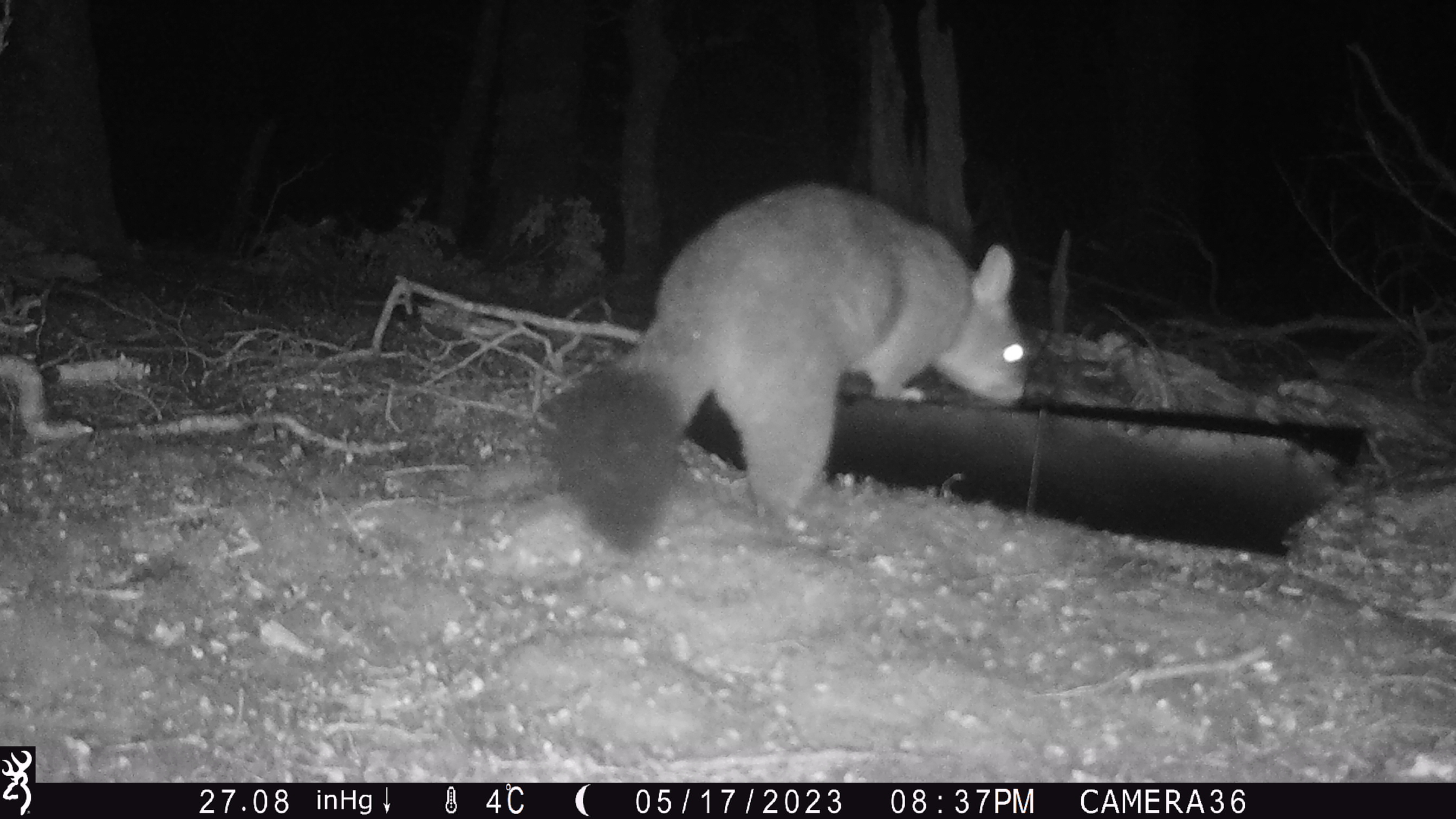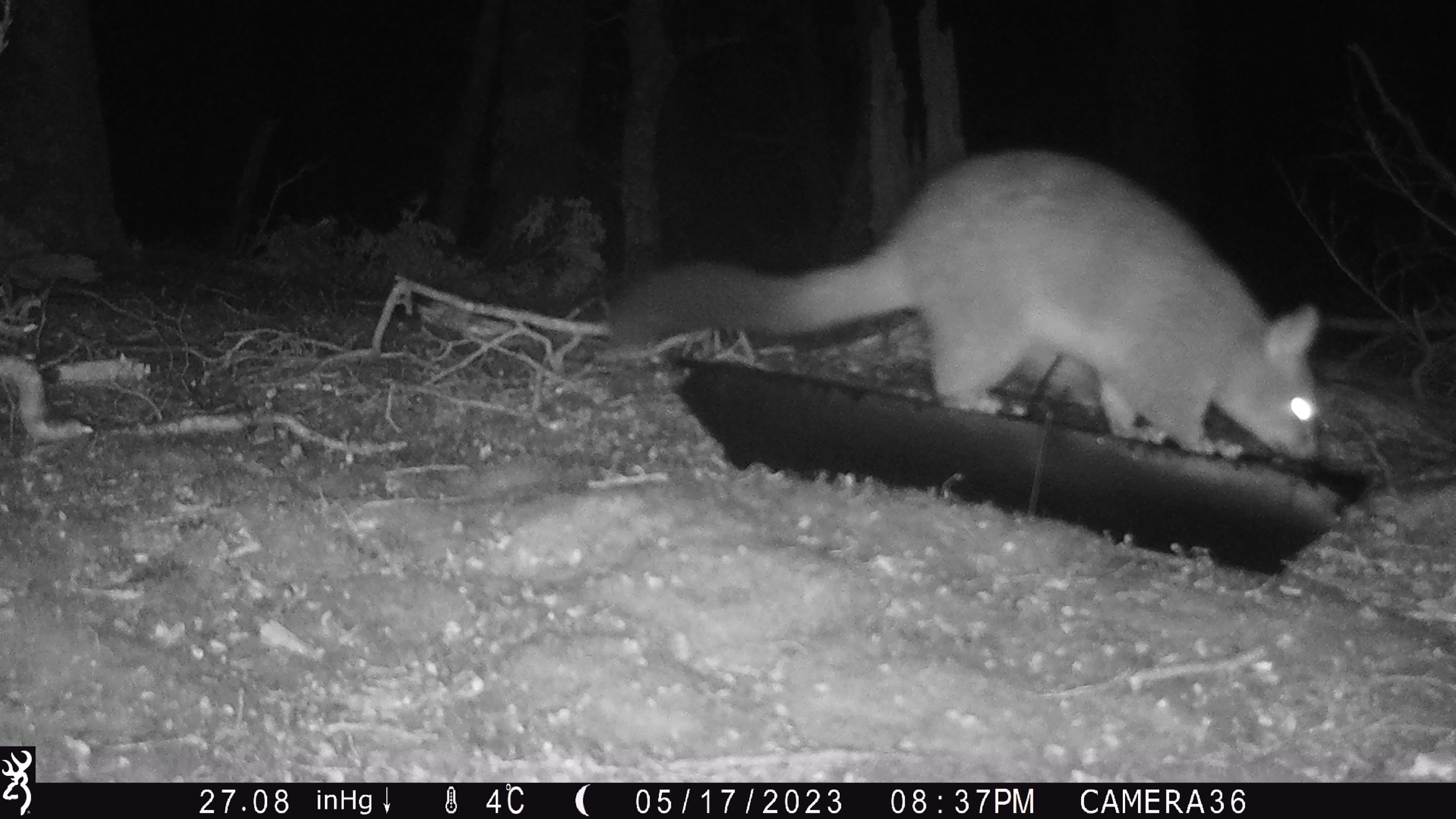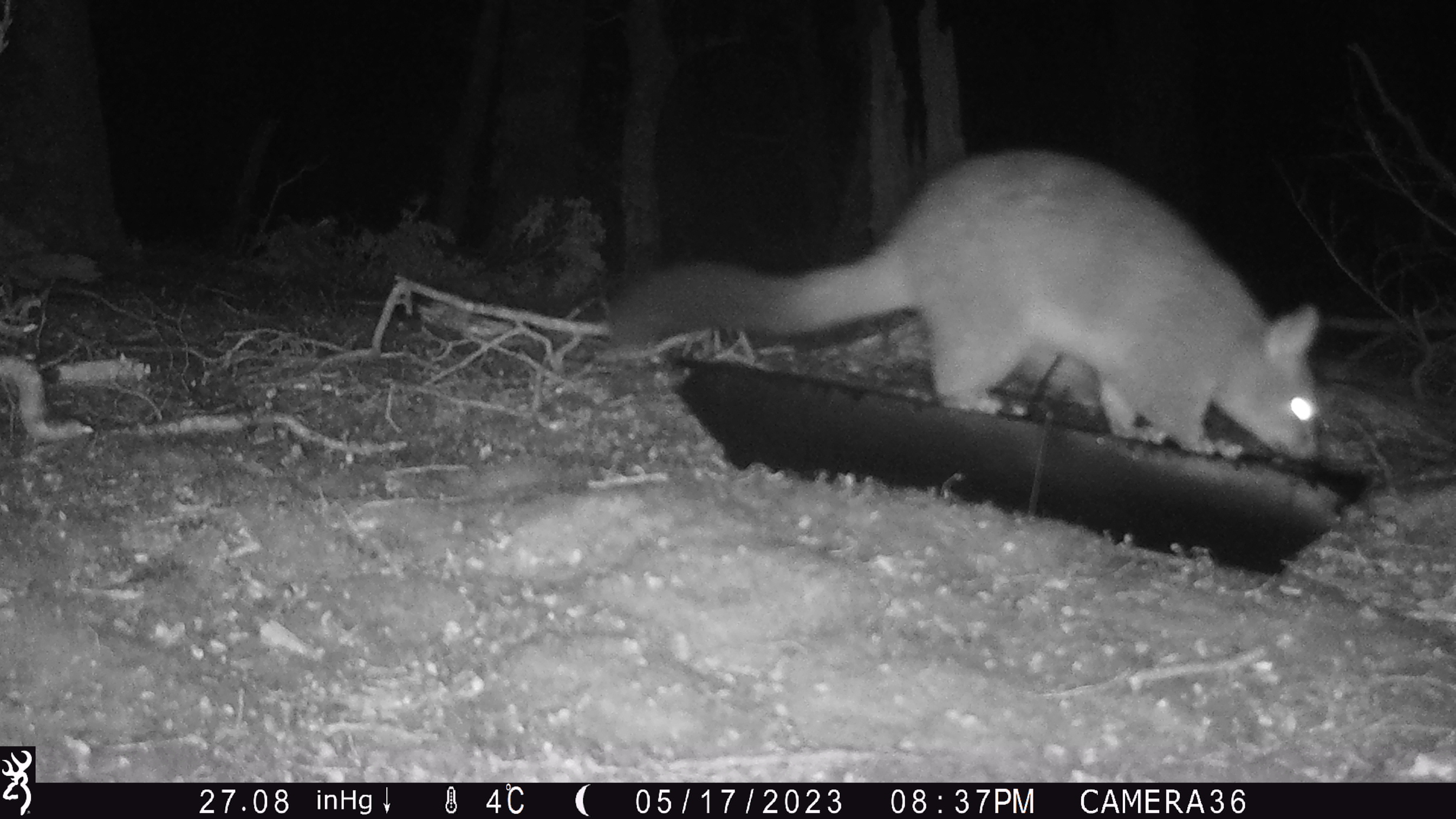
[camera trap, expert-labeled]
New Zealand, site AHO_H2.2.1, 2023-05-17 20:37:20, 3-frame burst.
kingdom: Animalia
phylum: Chordata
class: Mammalia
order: Carnivora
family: Mustelidae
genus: Mustela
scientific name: Mustela erminea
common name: stoat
Stoat (Mustela erminea).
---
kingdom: Animalia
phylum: Chordata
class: Mammalia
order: Diprotodontia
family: Phalangeridae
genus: Trichosurus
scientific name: Trichosurus vulpecula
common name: common brushtail possum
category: possum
Possum (common brushtail possum) (Trichosurus vulpecula).